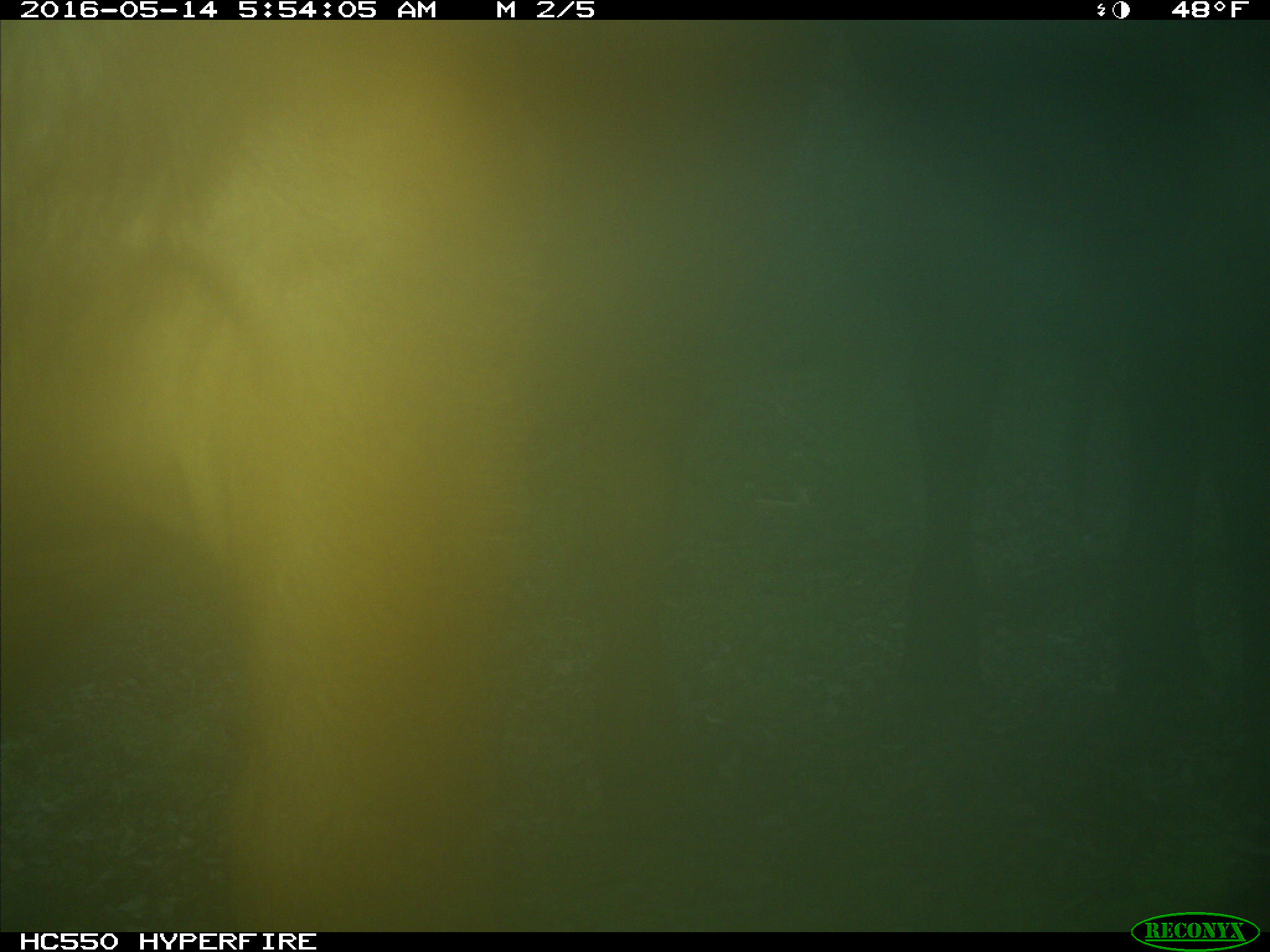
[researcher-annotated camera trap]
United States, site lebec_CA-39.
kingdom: Animalia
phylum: Chordata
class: Mammalia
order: Artiodactyla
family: Bovidae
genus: Bos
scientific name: Bos taurus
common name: domestic cow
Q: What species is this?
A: Bos taurus (domestic cow).